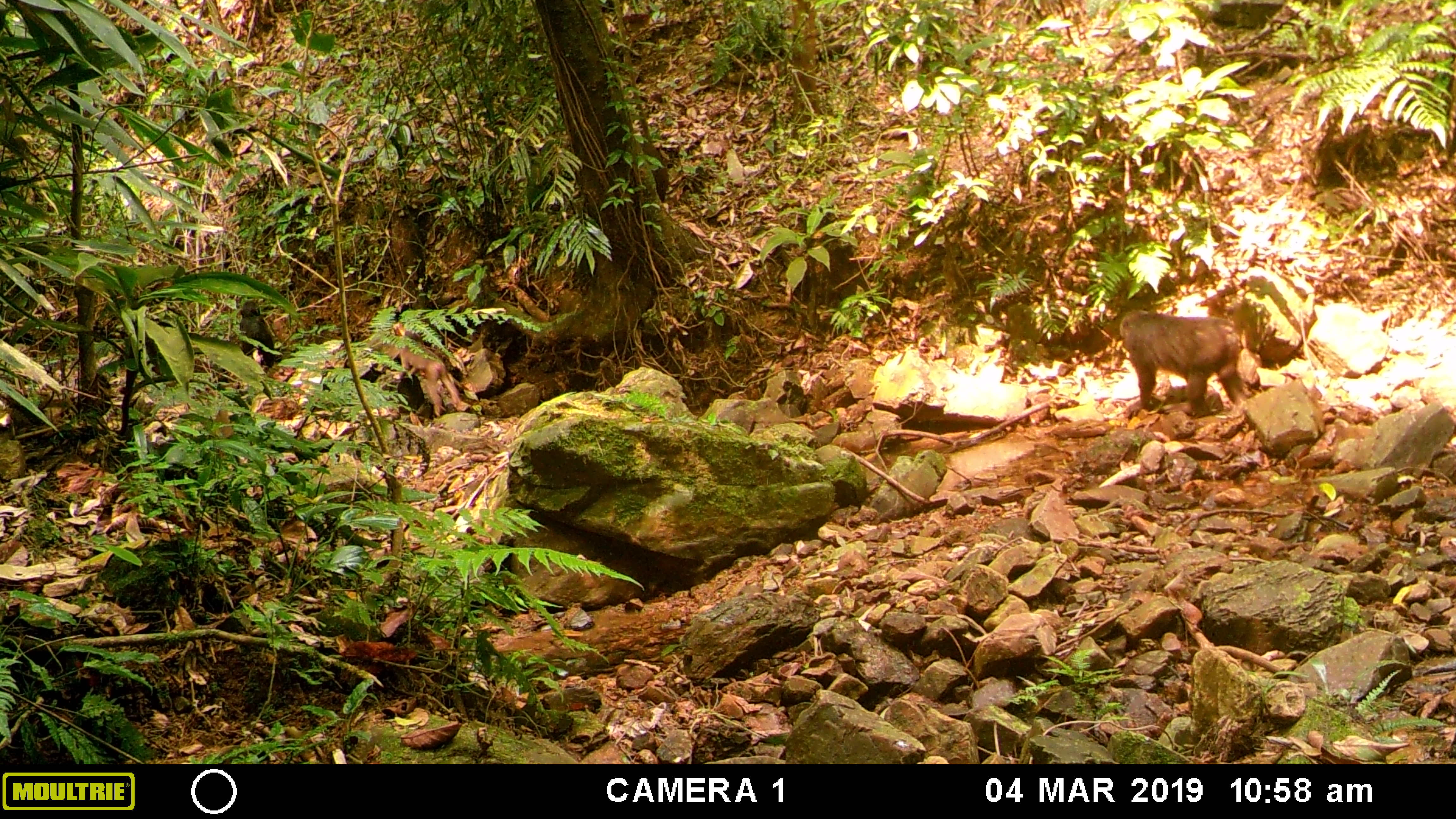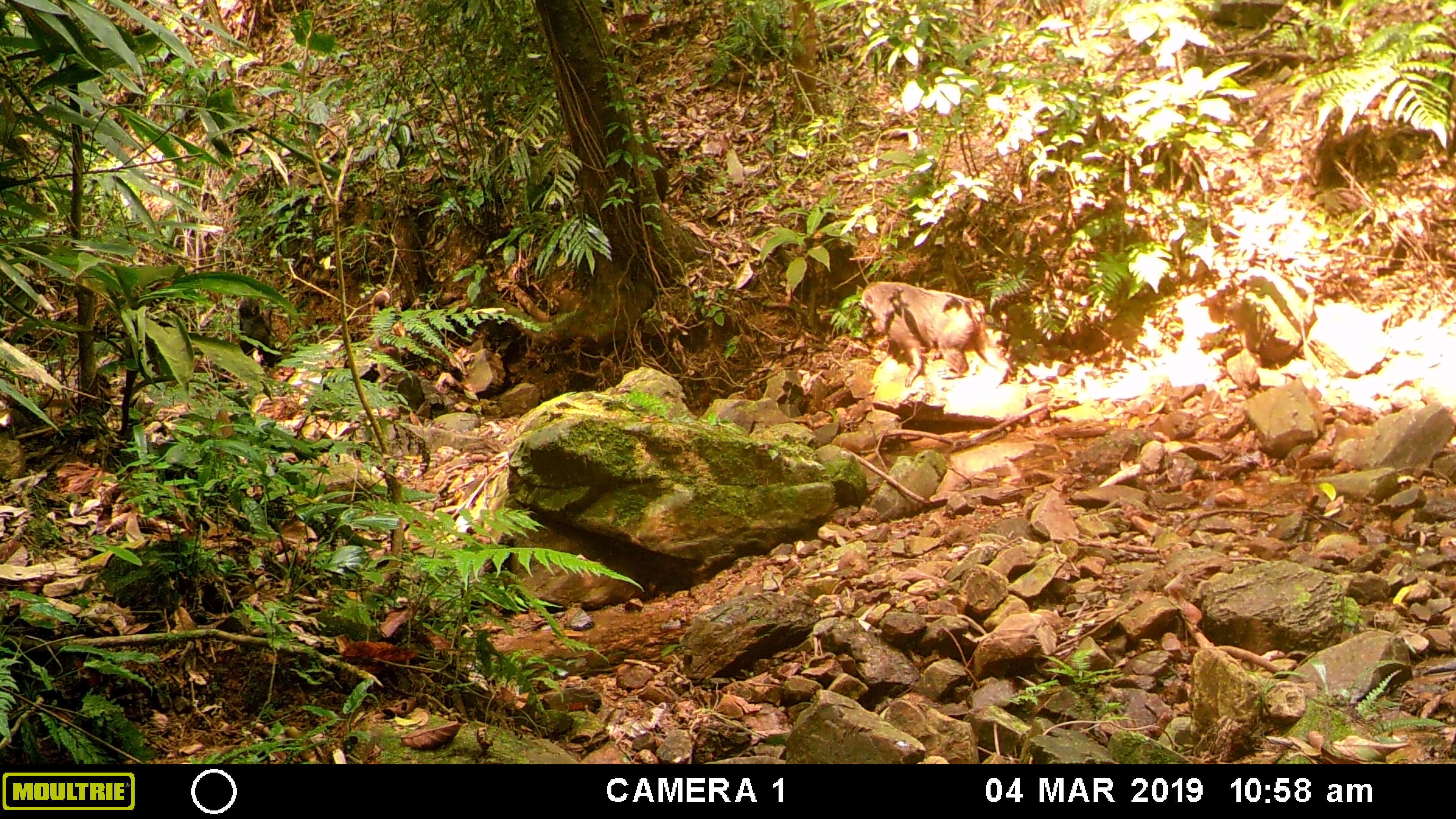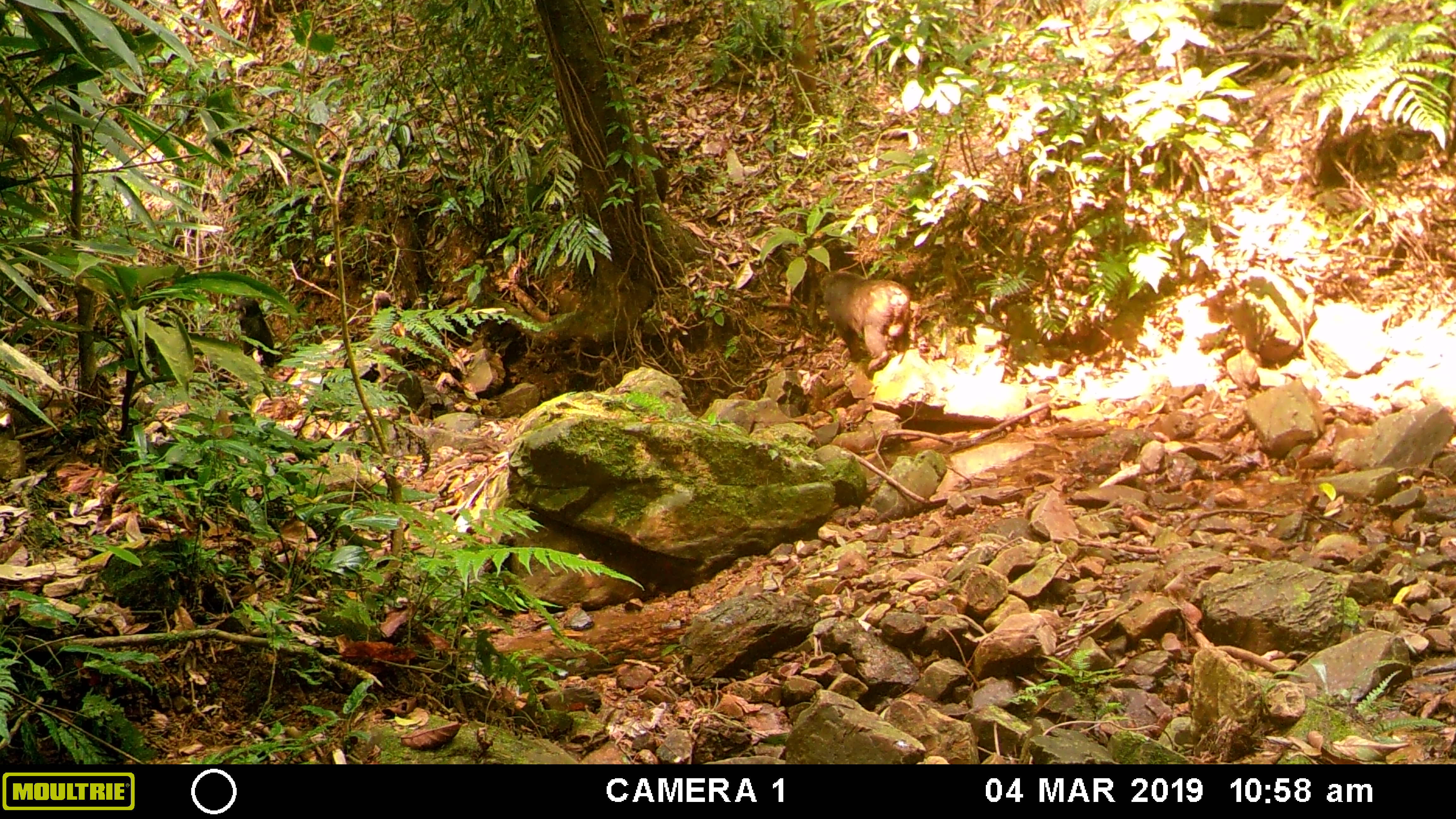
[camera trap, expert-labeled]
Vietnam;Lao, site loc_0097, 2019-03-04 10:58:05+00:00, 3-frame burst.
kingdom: Animalia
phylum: Chordata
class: Mammalia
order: Primates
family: Cercopithecidae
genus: Macaca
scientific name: Macaca arctoides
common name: stump-tailed macaque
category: stump tailed macaque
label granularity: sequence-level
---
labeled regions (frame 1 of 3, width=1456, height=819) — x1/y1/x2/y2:
stump tailed macaque: 1113/306/1247/412; 388/319/465/416; 235/299/276/369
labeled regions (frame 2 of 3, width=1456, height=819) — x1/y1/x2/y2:
stump tailed macaque: 858/279/1012/388; 368/287/410/385; 238/296/279/369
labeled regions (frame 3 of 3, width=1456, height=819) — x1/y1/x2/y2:
stump tailed macaque: 816/267/914/373; 366/288/409/386; 235/293/280/371